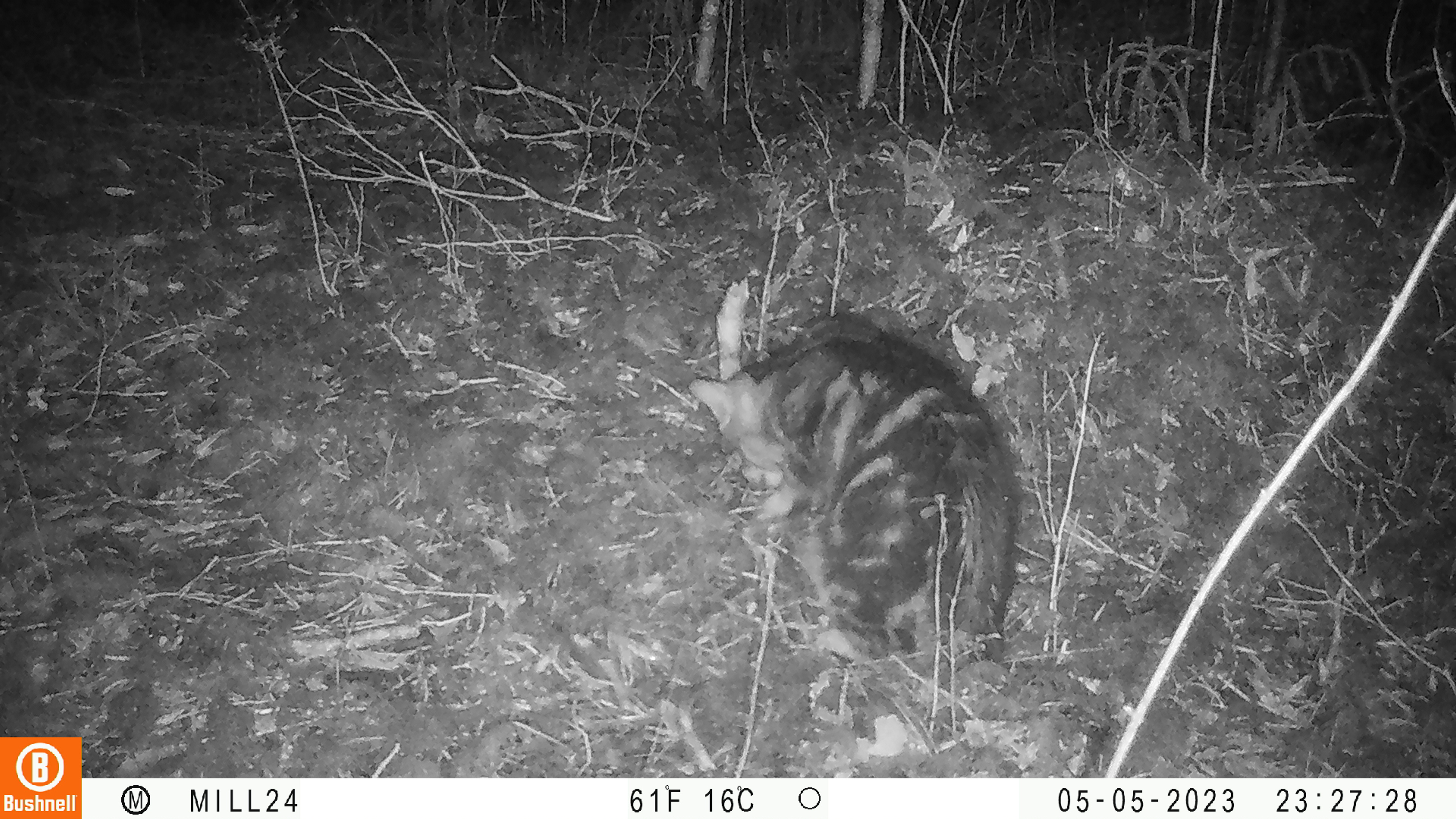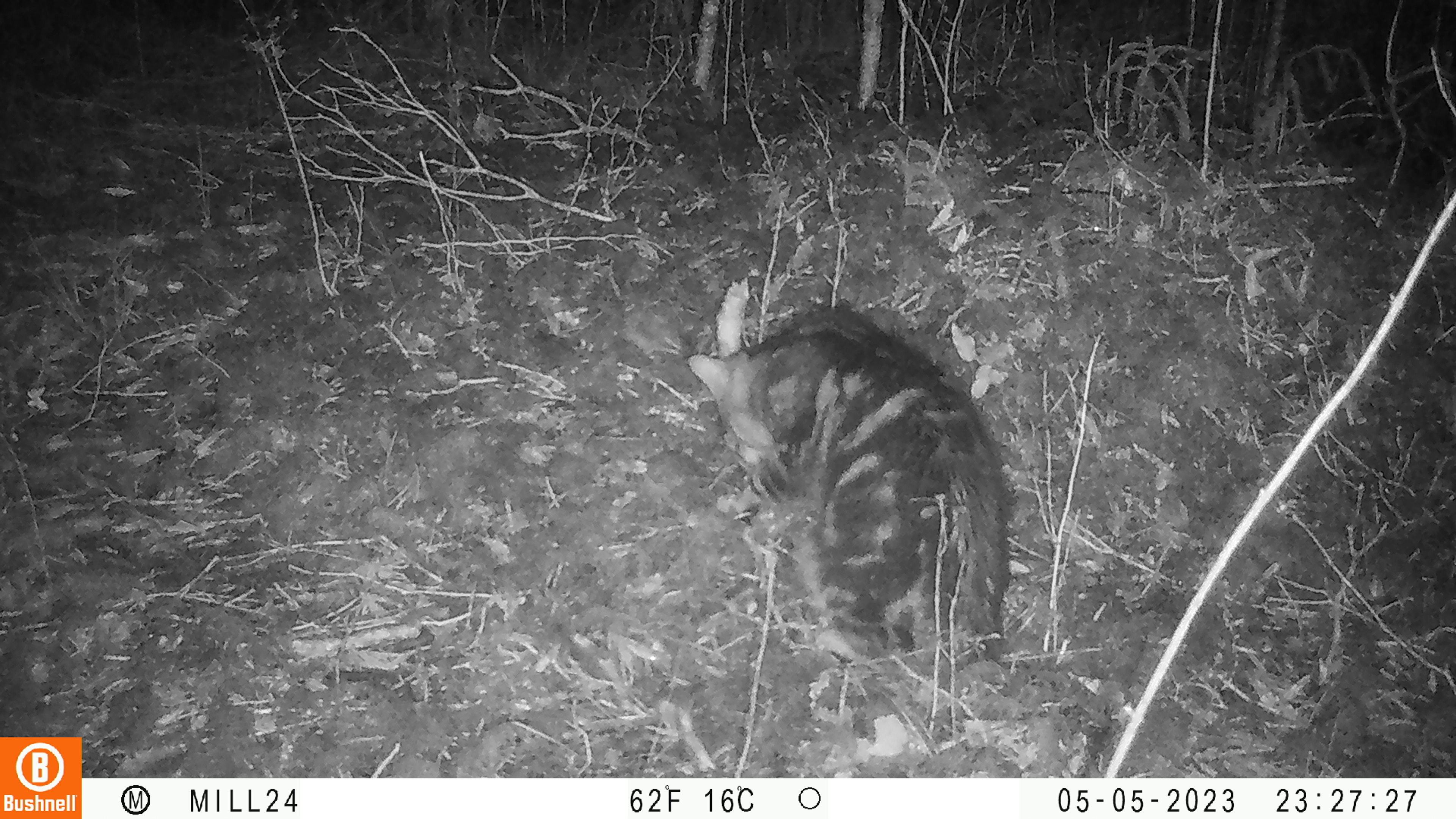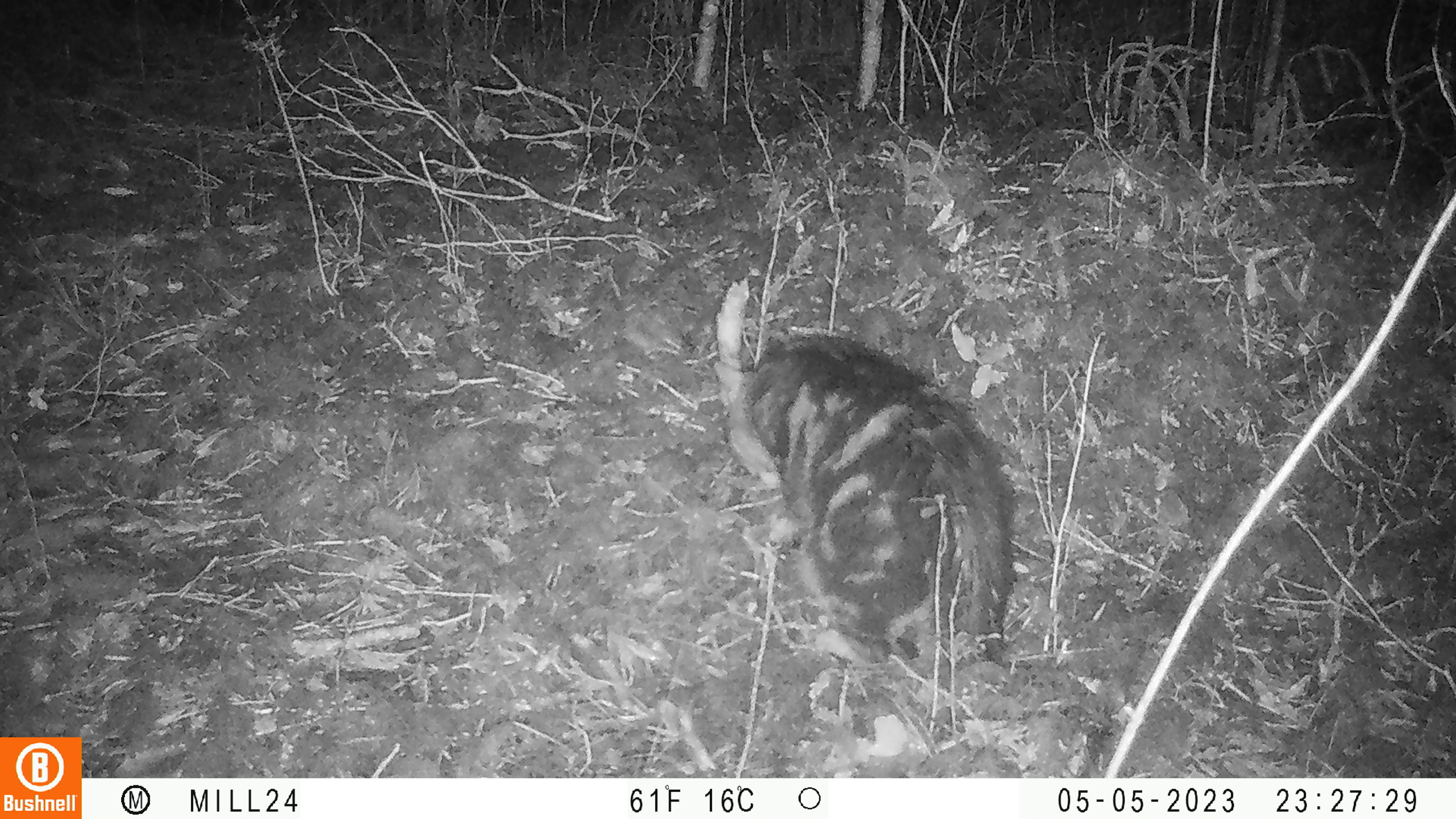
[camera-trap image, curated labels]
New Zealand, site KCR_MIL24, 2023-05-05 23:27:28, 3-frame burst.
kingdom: Animalia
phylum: Chordata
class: Mammalia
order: Carnivora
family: Felidae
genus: Felis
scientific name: Felis catus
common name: domestic cat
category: cat